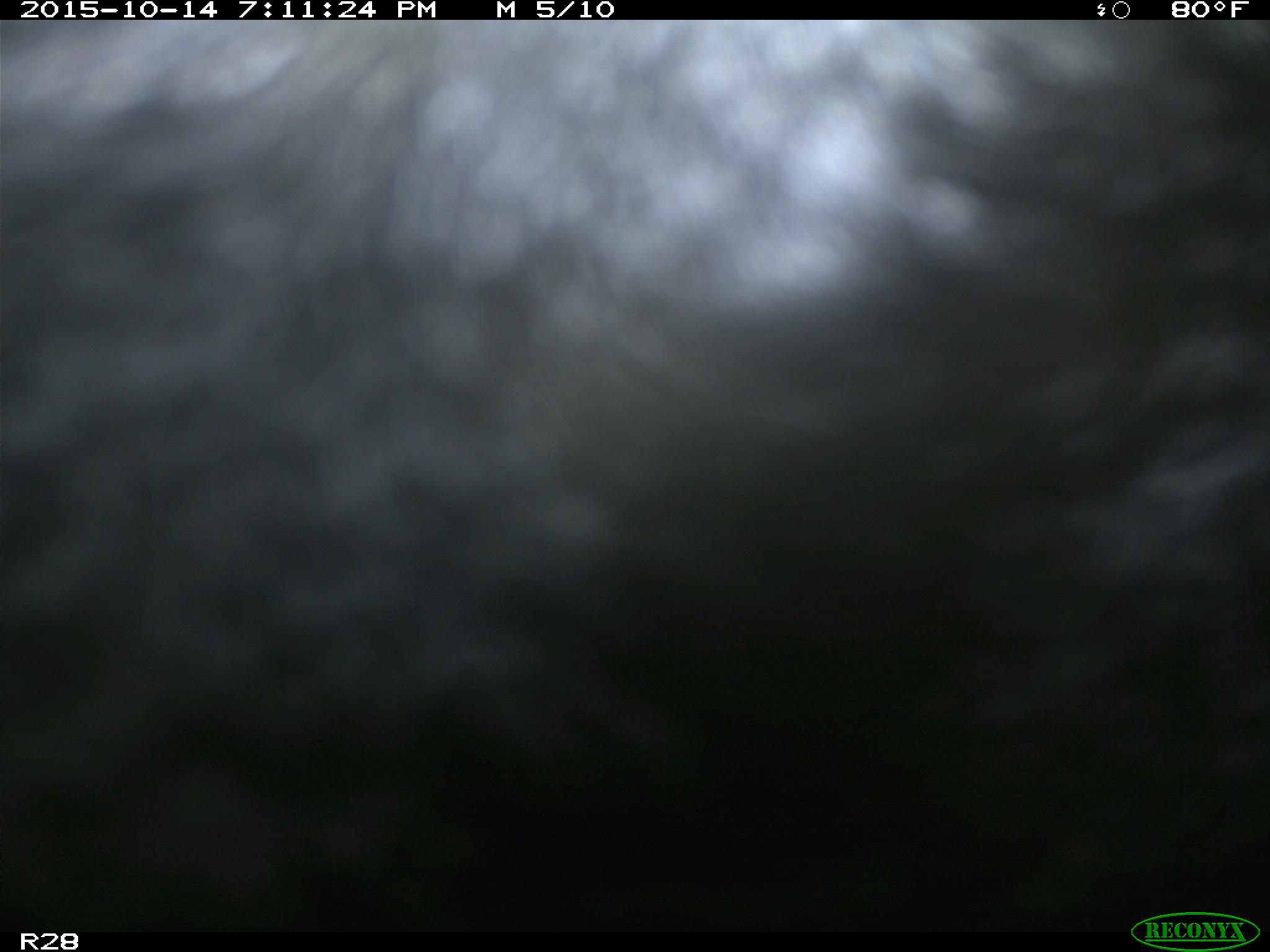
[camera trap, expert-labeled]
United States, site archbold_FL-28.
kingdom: Animalia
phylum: Chordata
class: Mammalia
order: Artiodactyla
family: Bovidae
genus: Bos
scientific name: Bos taurus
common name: domestic cow